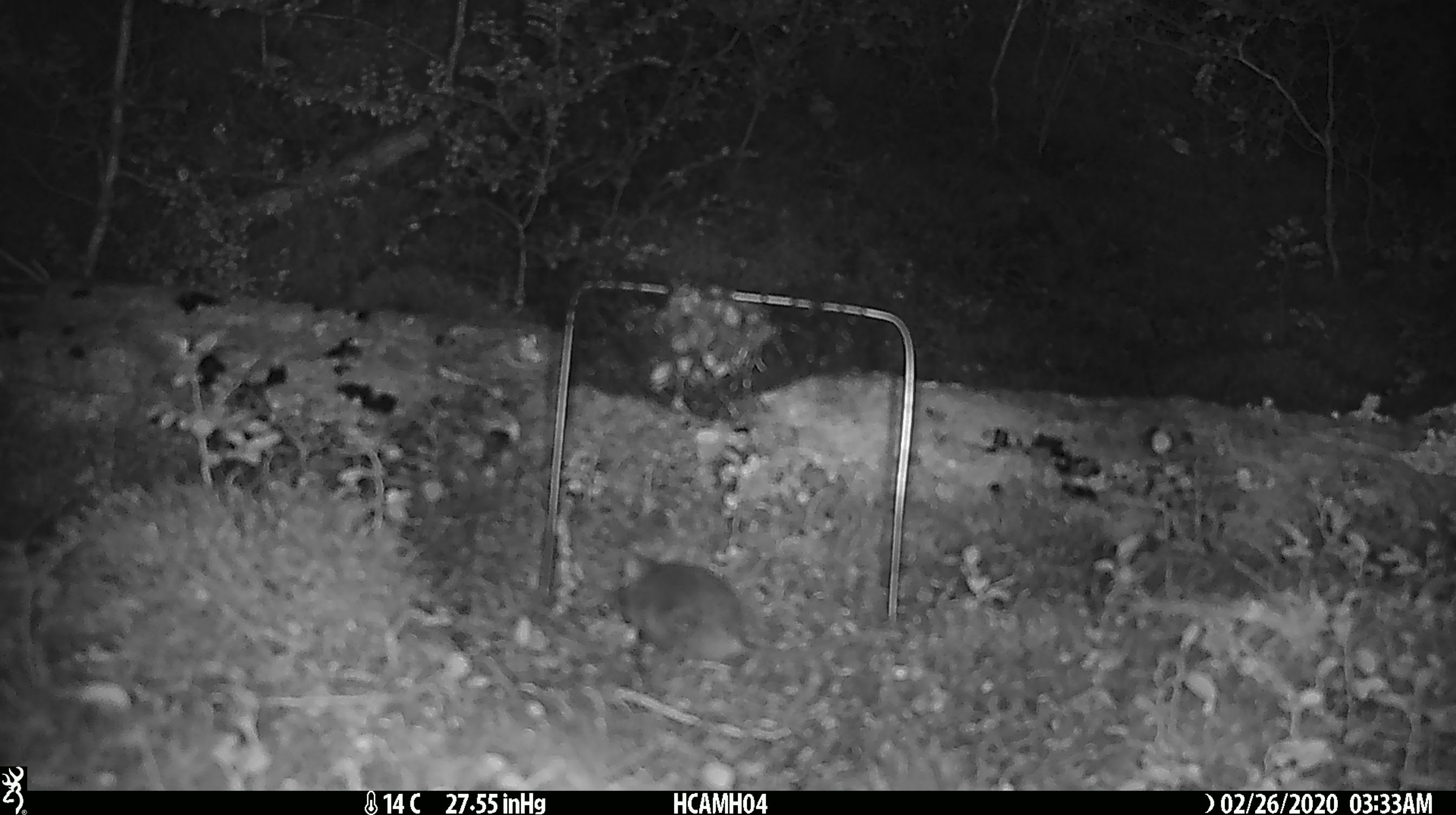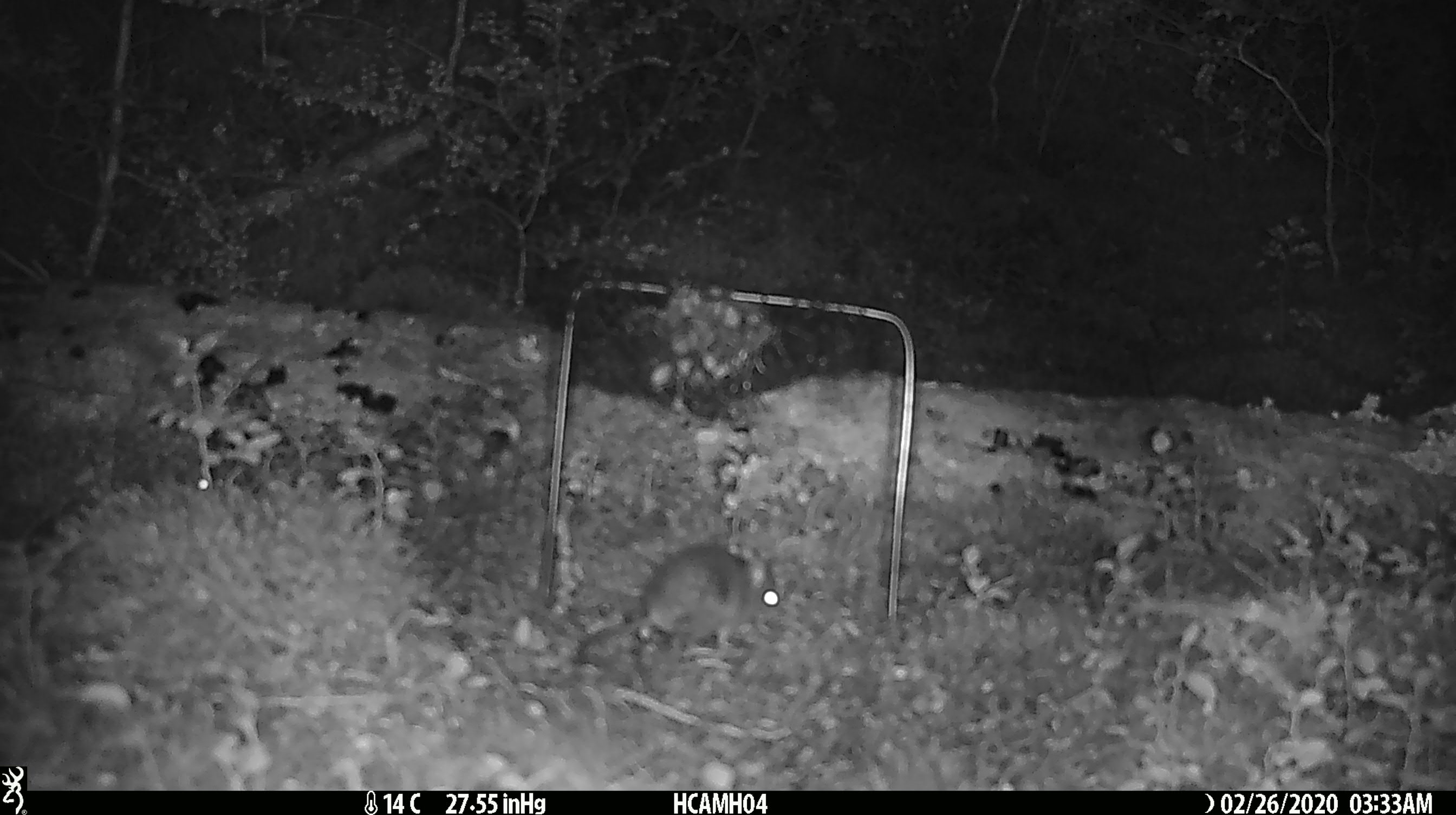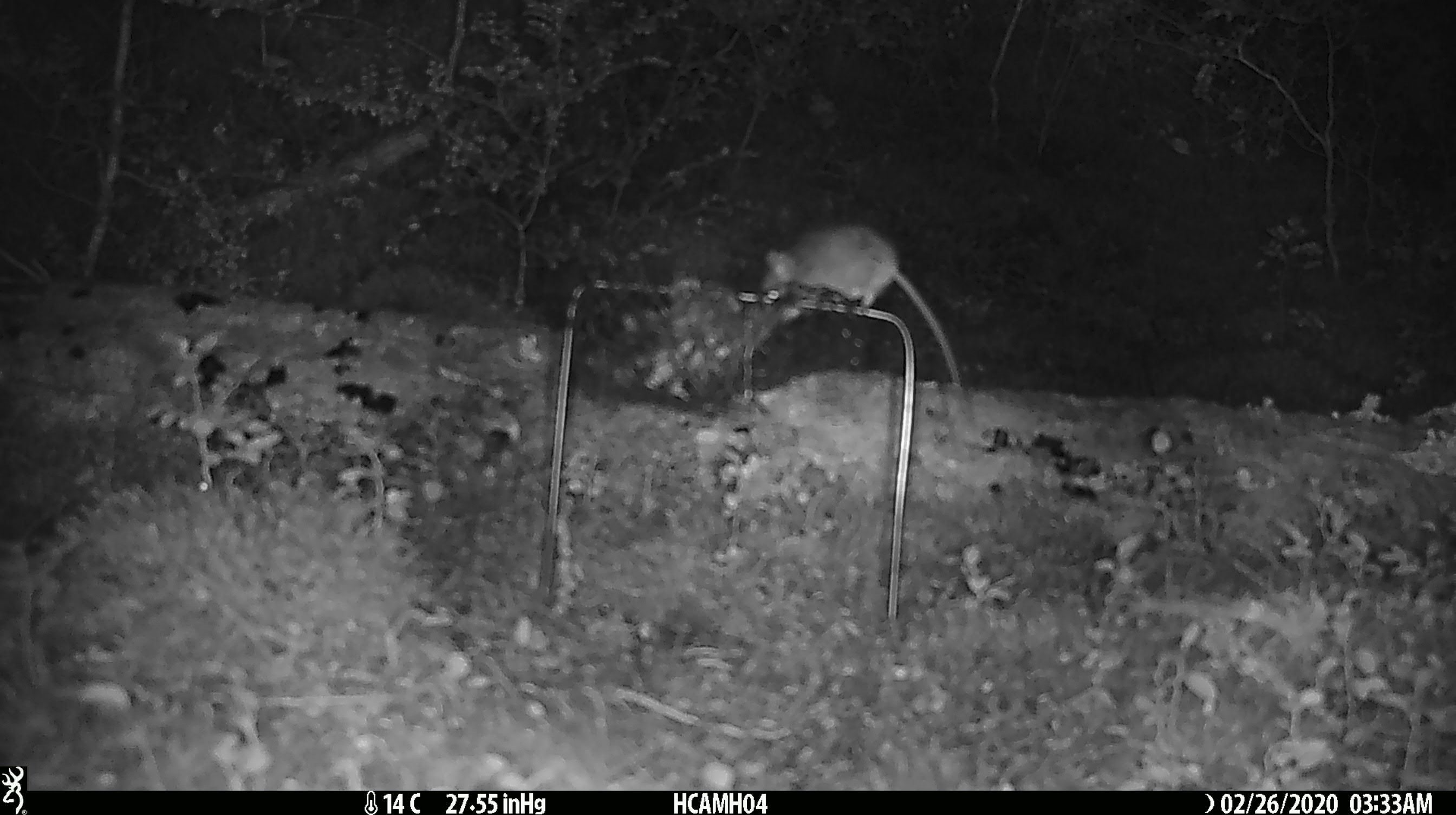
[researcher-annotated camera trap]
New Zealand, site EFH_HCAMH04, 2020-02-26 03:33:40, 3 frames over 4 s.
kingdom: Animalia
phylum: Chordata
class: Mammalia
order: Rodentia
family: Muridae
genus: Mus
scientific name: Mus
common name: mouse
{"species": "mouse (Mus)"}